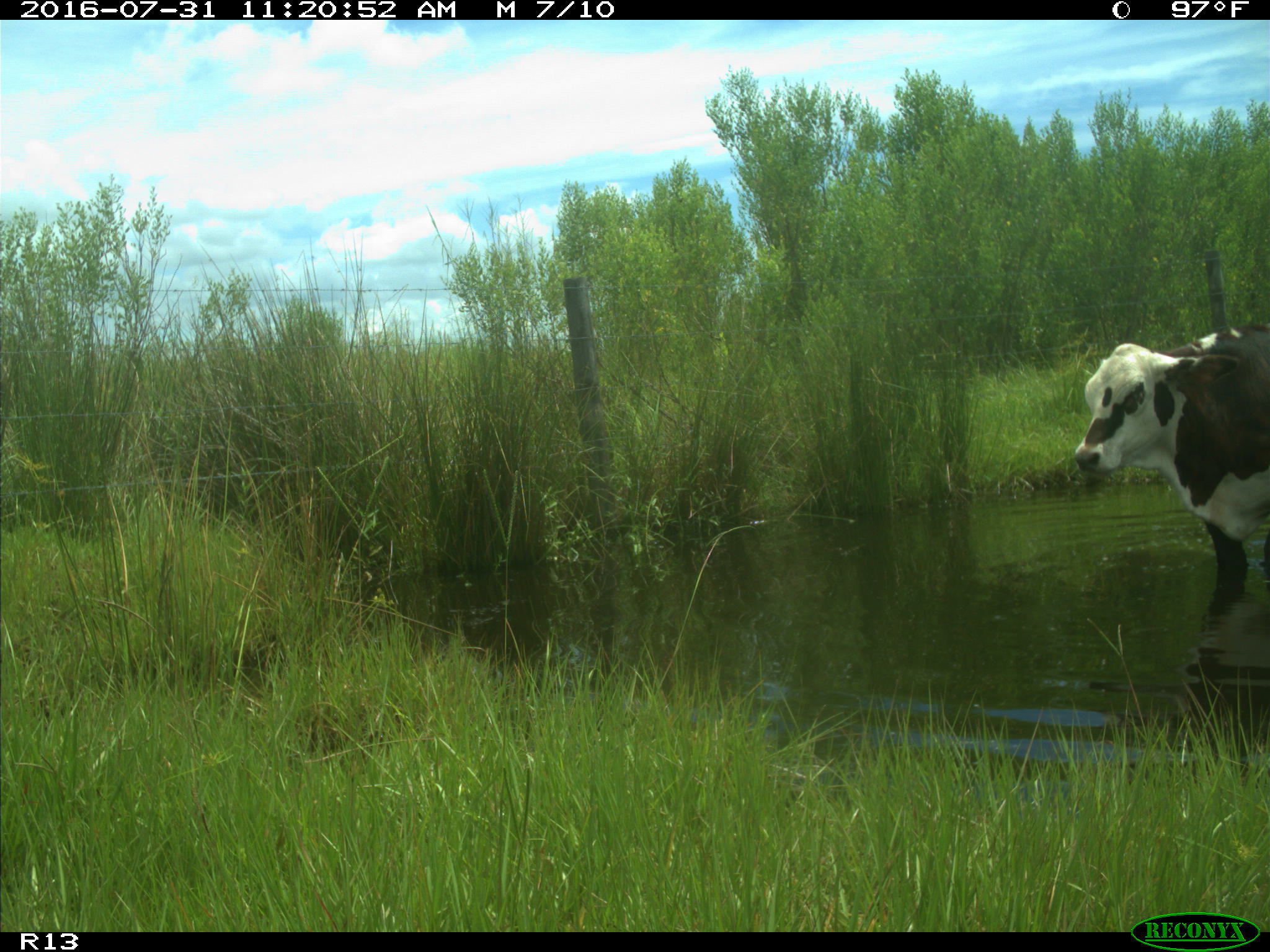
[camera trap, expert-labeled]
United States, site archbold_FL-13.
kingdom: Animalia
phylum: Chordata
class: Mammalia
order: Artiodactyla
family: Bovidae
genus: Bos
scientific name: Bos taurus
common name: domestic cow